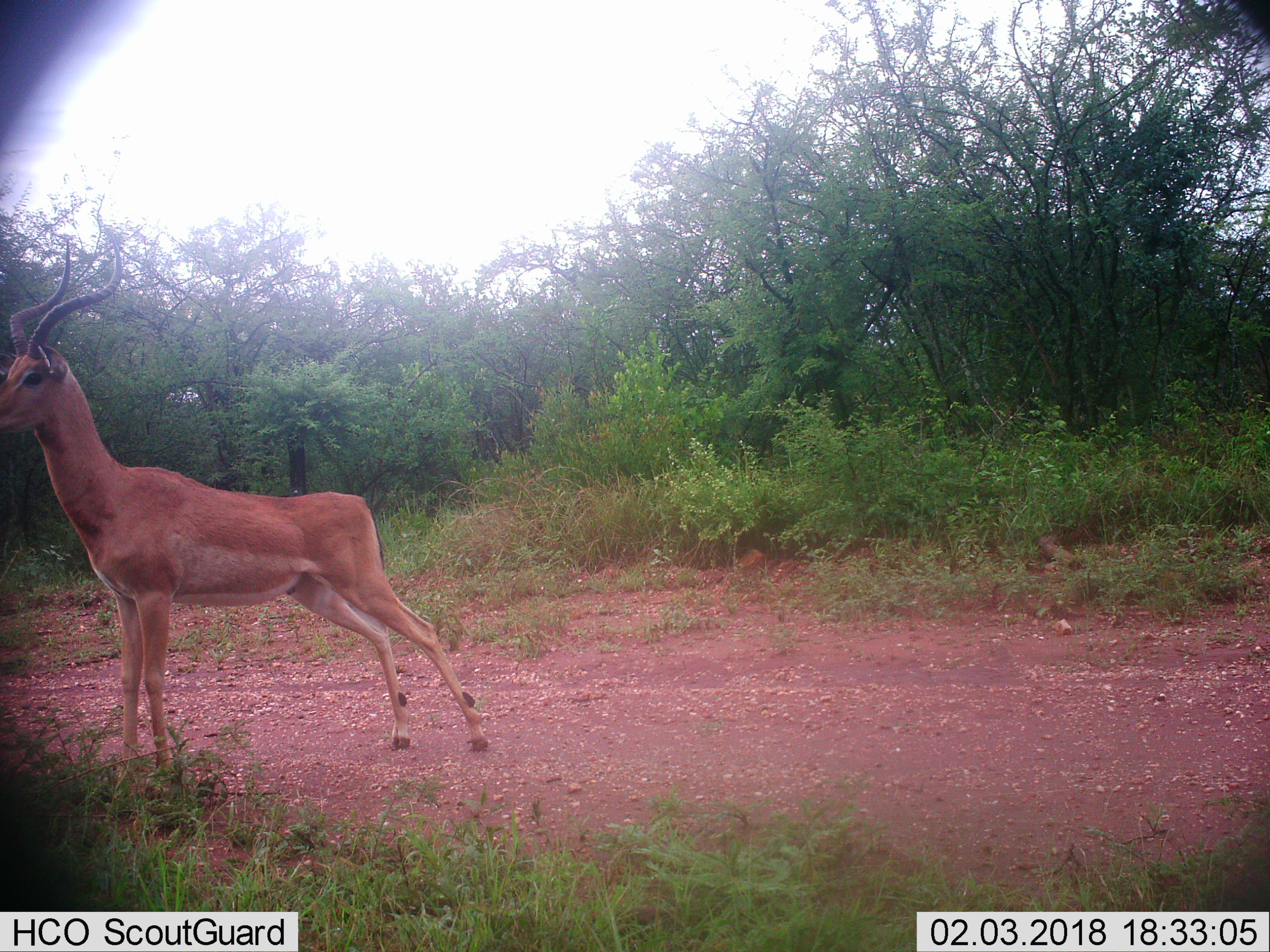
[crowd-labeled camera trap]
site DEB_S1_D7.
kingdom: Animalia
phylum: Chordata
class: Mammalia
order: Artiodactyla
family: Bovidae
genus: Aepyceros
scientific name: Aepyceros melampus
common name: impala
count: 1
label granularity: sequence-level